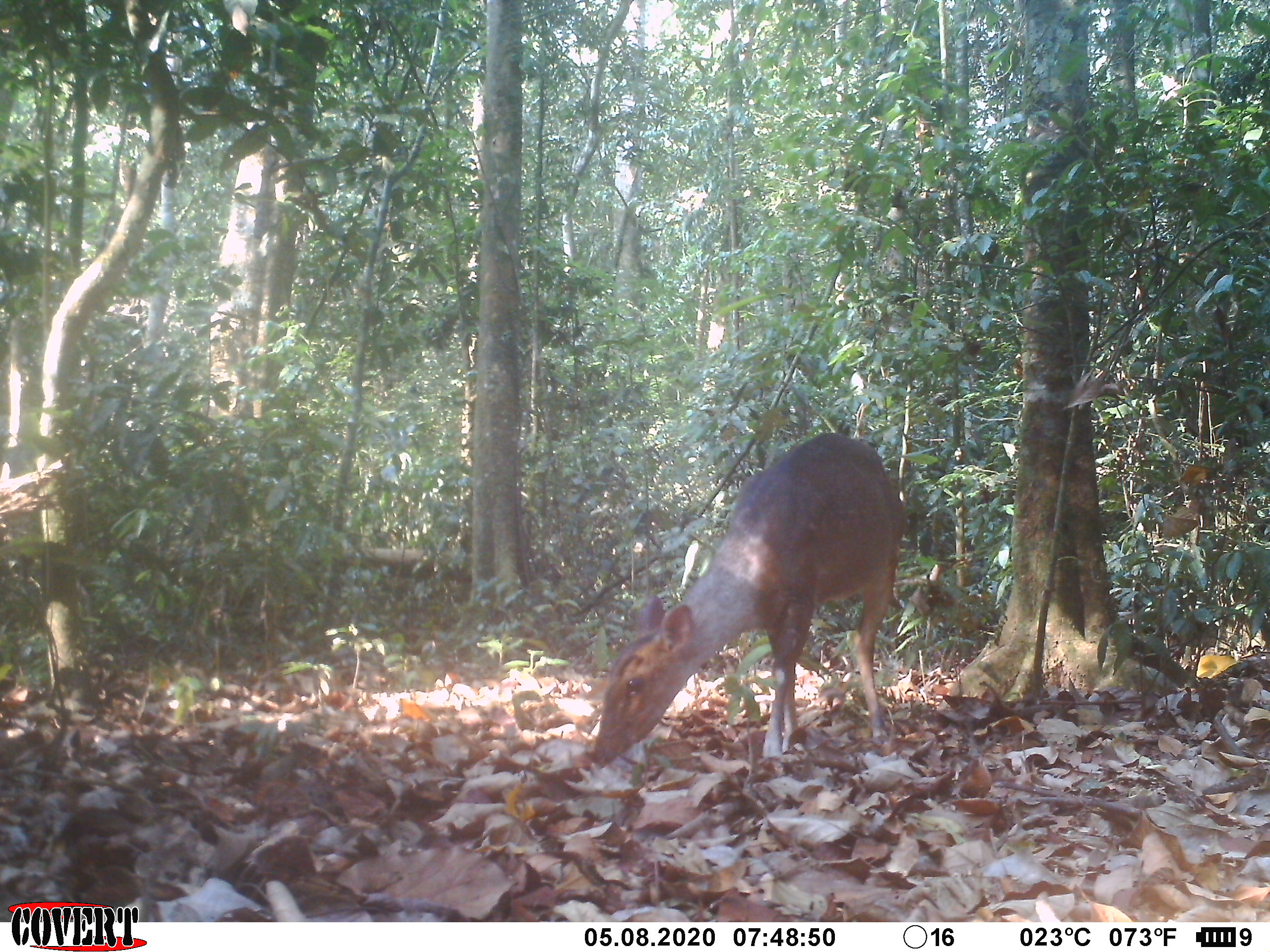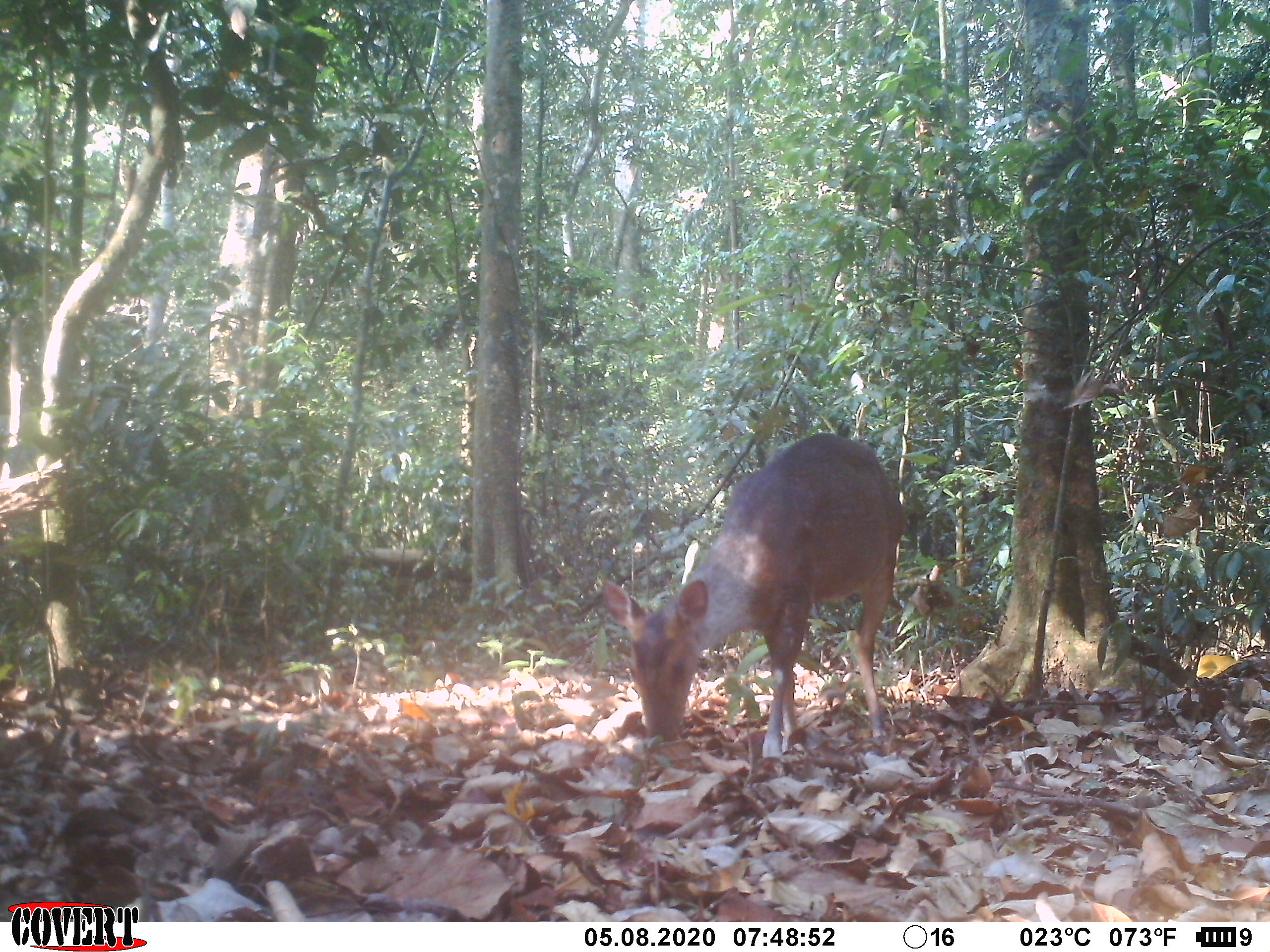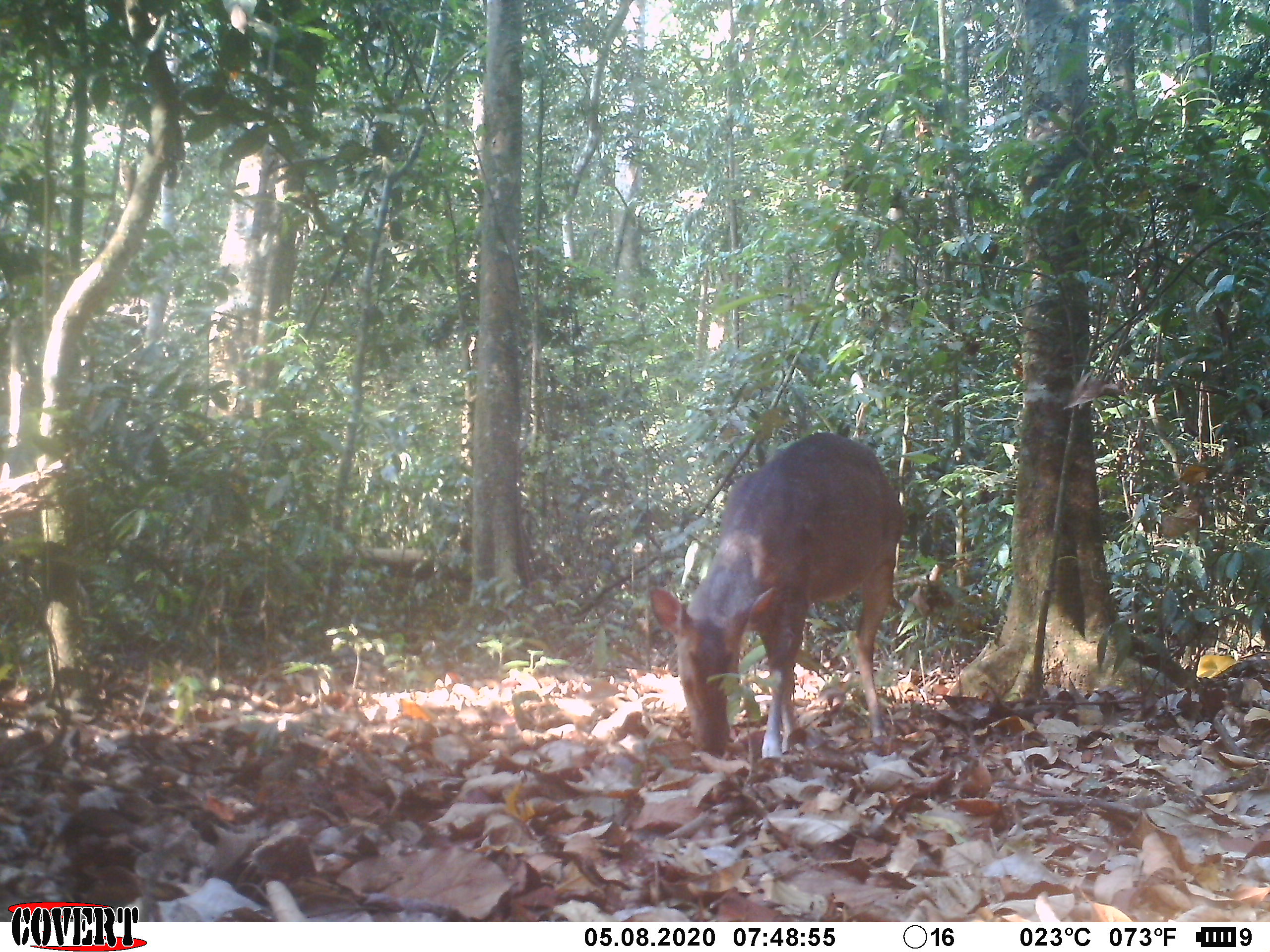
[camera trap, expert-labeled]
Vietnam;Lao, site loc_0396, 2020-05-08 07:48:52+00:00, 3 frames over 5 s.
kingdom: Animalia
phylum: Chordata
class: Mammalia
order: Artiodactyla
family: Cervidae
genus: Muntiacus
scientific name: Muntiacus vuquangensis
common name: large-antlered muntjac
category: large antlered muntjac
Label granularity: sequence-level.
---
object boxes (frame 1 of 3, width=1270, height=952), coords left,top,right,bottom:
large antlered muntjac: 590,432,906,769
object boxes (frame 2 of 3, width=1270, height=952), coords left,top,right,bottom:
large antlered muntjac: 602,433,907,758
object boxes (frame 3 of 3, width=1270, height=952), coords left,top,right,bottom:
large antlered muntjac: 648,432,905,759